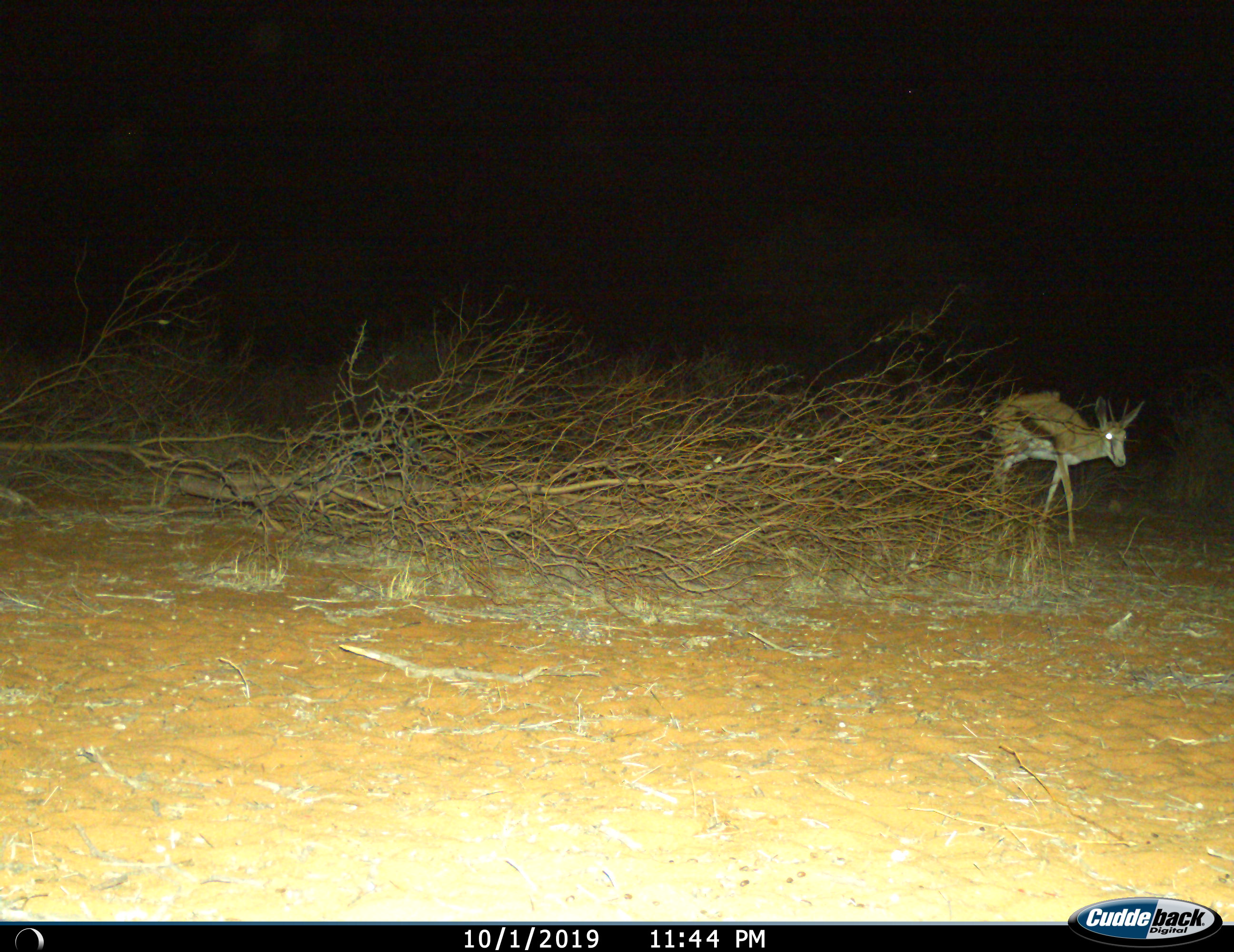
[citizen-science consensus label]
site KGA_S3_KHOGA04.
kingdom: Animalia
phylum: Chordata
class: Mammalia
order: Artiodactyla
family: Bovidae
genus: Antidorcas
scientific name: Antidorcas marsupialis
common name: springbok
Springbok (Antidorcas marsupialis), count 1. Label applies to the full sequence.